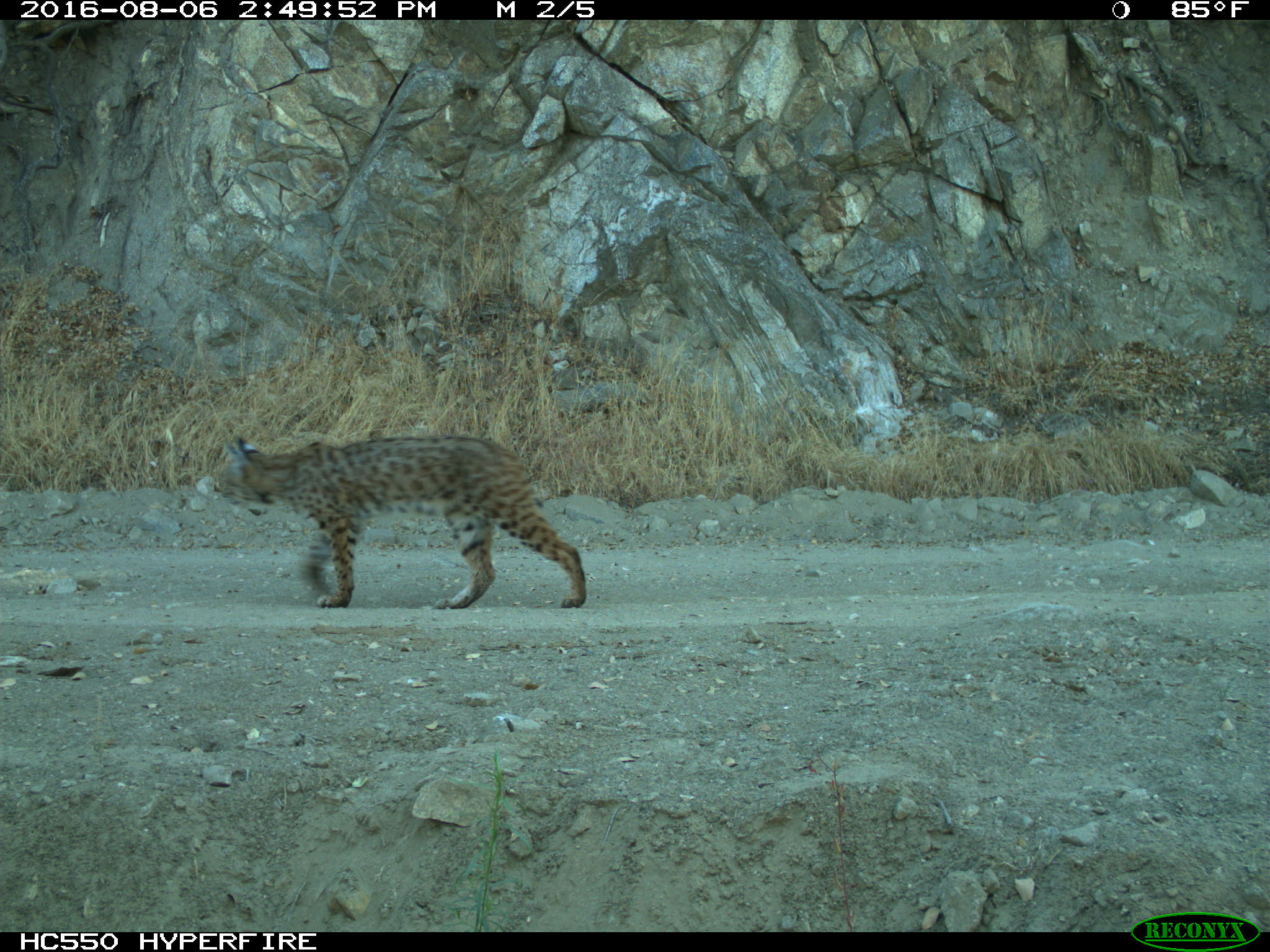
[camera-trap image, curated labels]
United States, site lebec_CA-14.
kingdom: Animalia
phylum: Chordata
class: Mammalia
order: Carnivora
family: Felidae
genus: Lynx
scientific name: Lynx rufus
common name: bobcat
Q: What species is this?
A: Lynx rufus (bobcat).